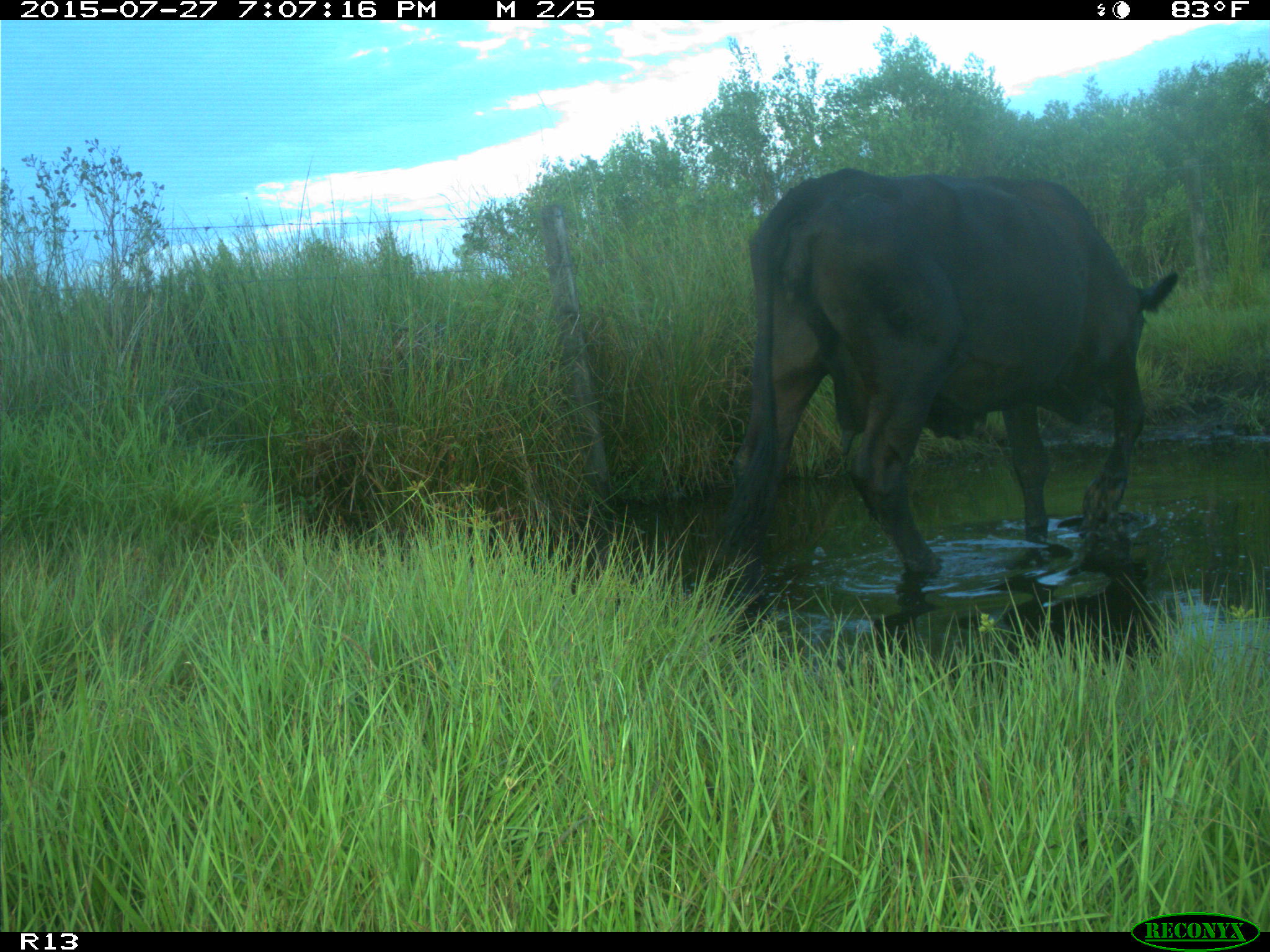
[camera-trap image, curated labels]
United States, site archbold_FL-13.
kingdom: Animalia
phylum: Chordata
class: Mammalia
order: Artiodactyla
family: Bovidae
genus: Bos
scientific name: Bos taurus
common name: domestic cow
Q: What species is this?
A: Bos taurus (domestic cow).